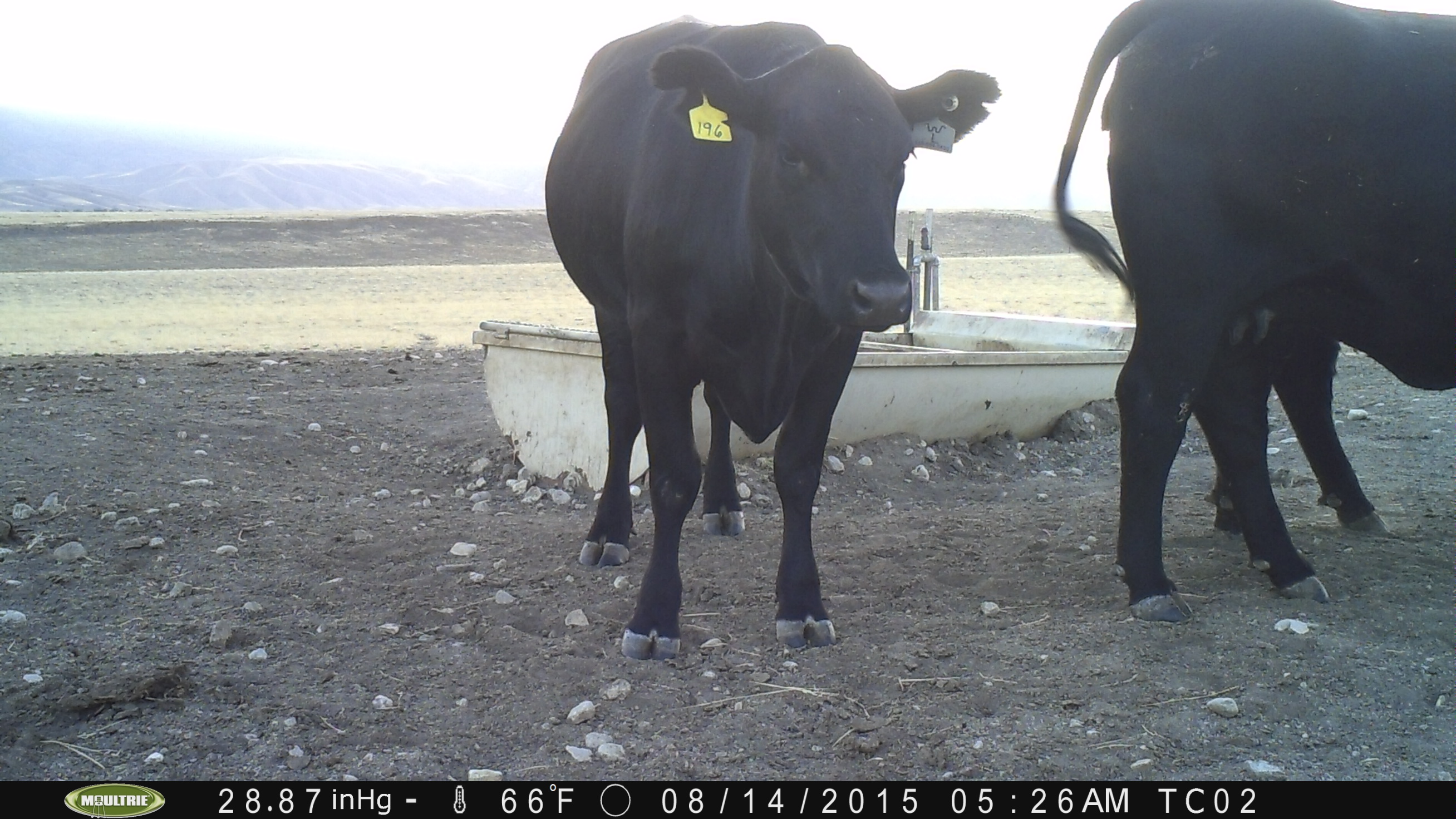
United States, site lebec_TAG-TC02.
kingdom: Animalia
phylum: Chordata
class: Mammalia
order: Artiodactyla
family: Bovidae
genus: Bos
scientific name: Bos taurus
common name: domestic cow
Bos taurus (domestic cow).